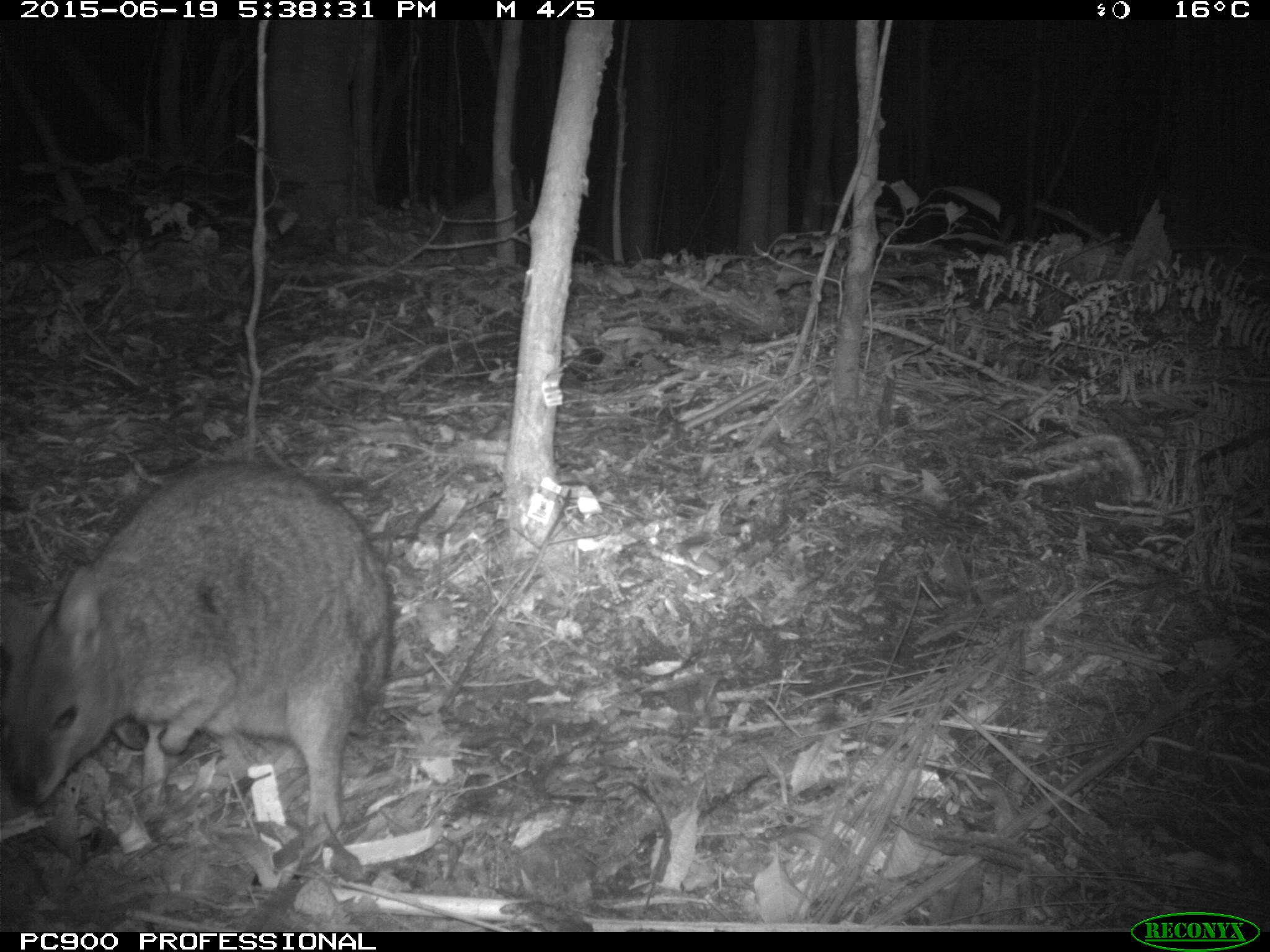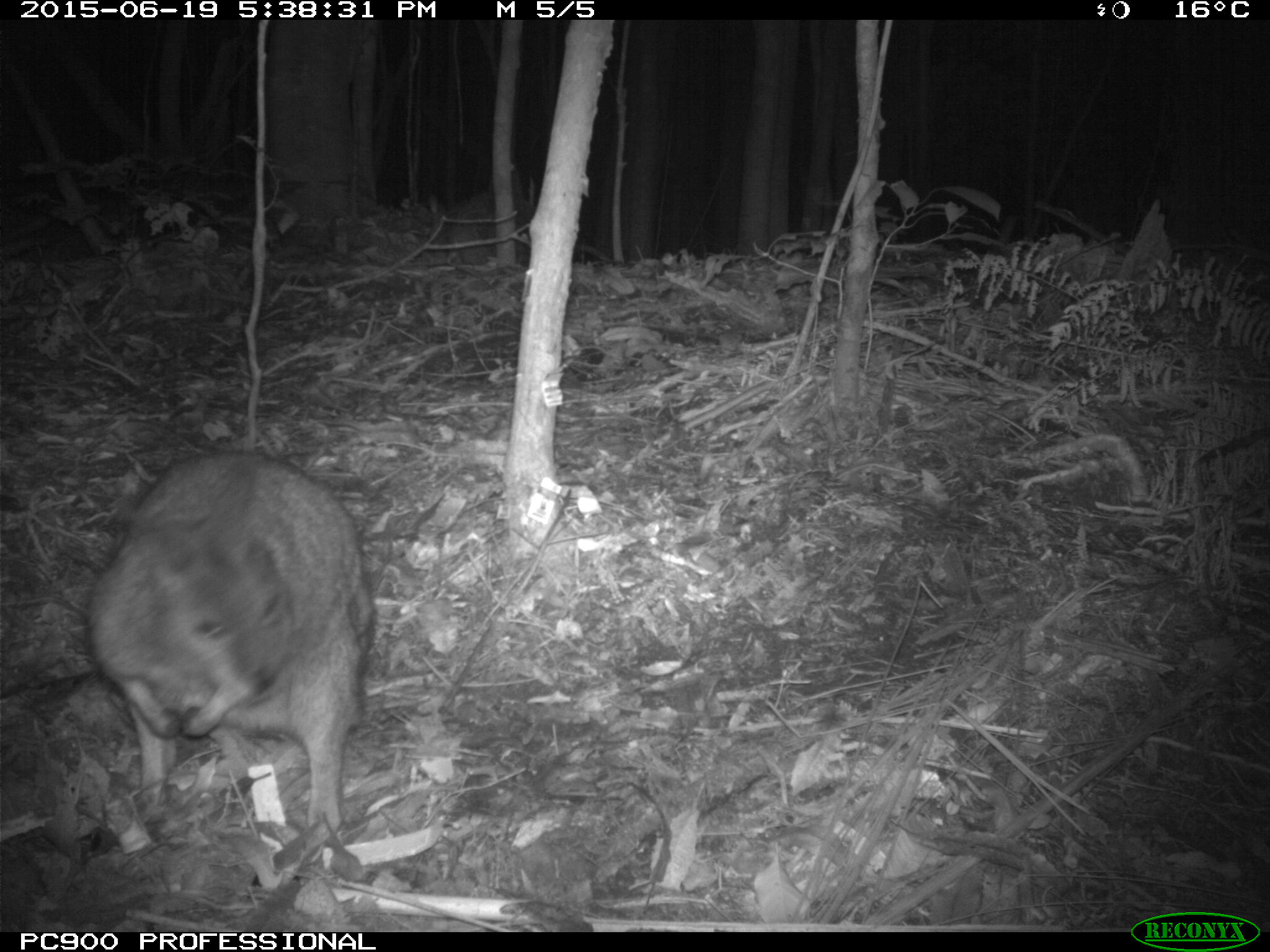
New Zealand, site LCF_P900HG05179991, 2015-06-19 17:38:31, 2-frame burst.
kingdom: Animalia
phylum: Chordata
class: Mammalia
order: Diprotodontia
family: Macropodidae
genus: Notamacropus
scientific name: Notamacropus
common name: wallaby